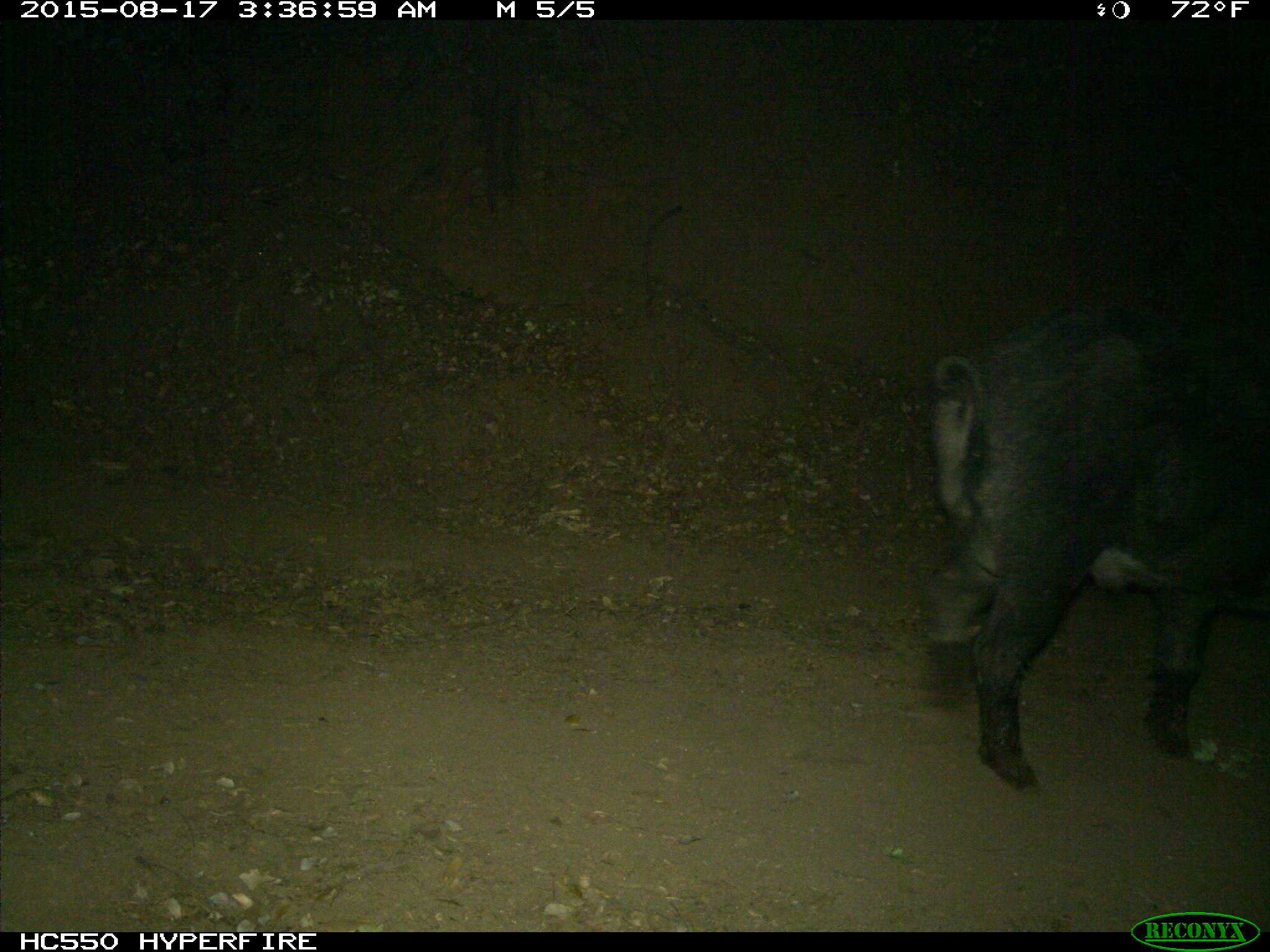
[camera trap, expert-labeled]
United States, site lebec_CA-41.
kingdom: Animalia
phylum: Chordata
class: Mammalia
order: Artiodactyla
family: Suidae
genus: Sus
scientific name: Sus scrofa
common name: wild boar